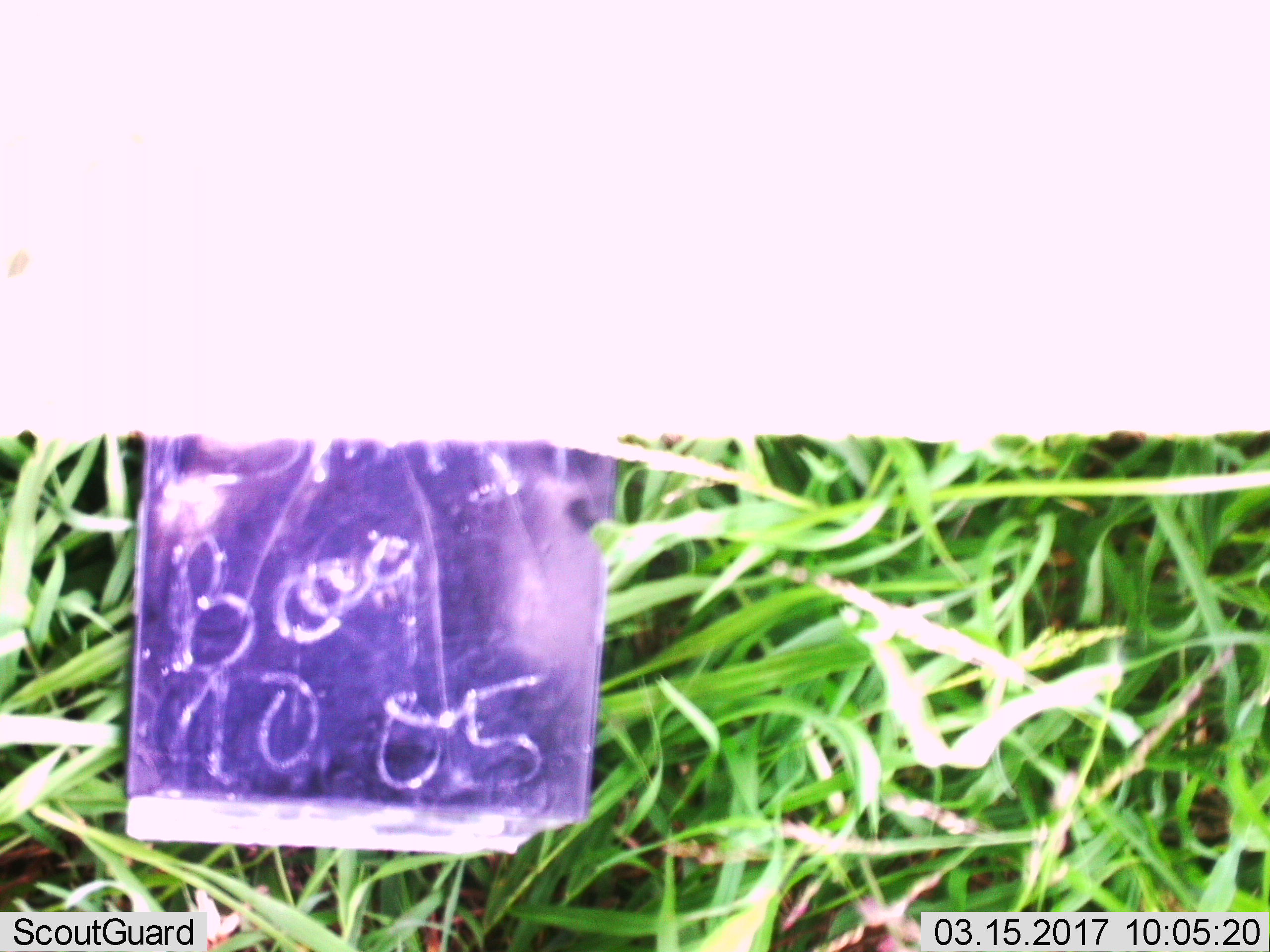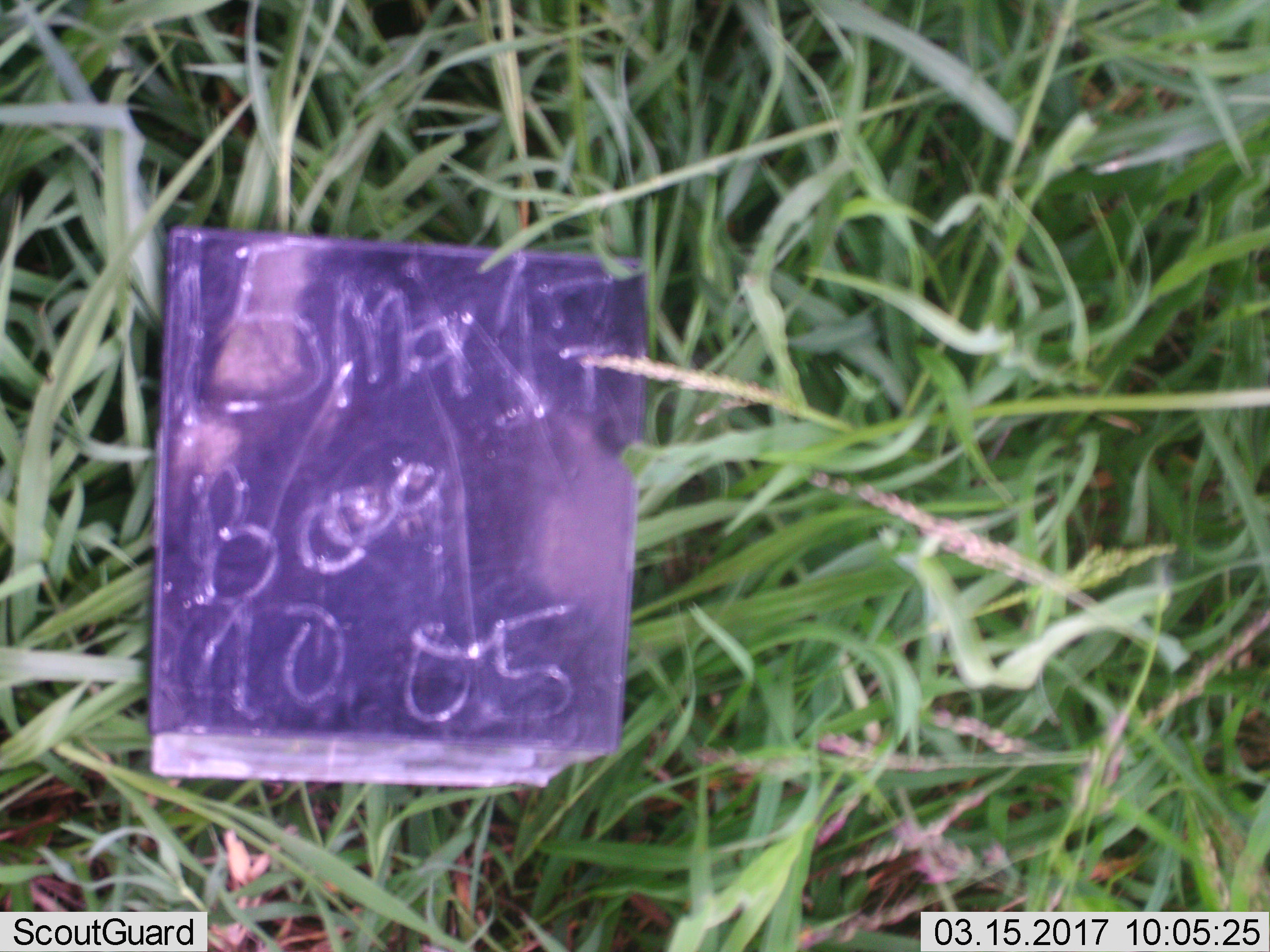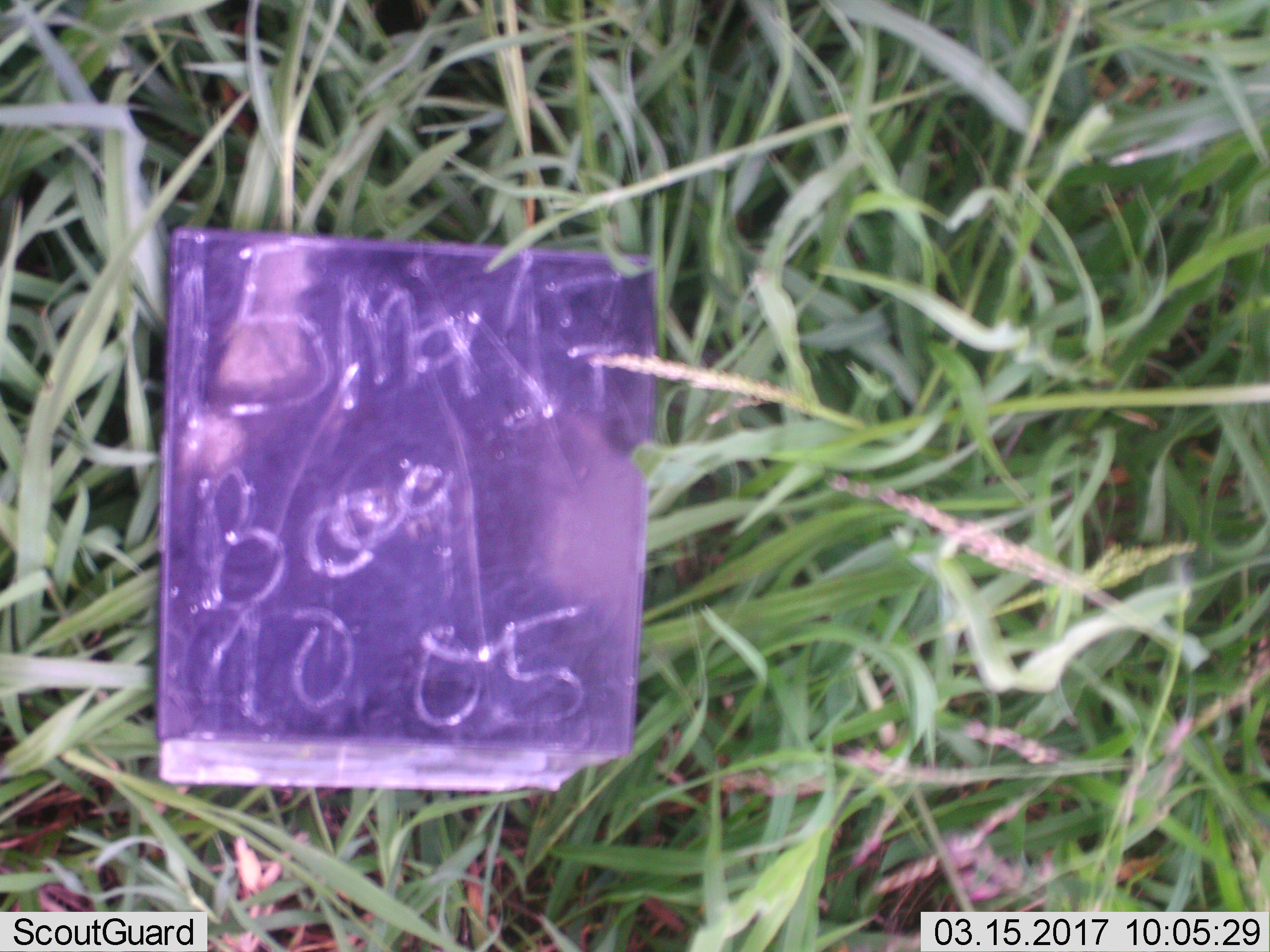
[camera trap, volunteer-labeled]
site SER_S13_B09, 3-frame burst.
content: unidentified animal